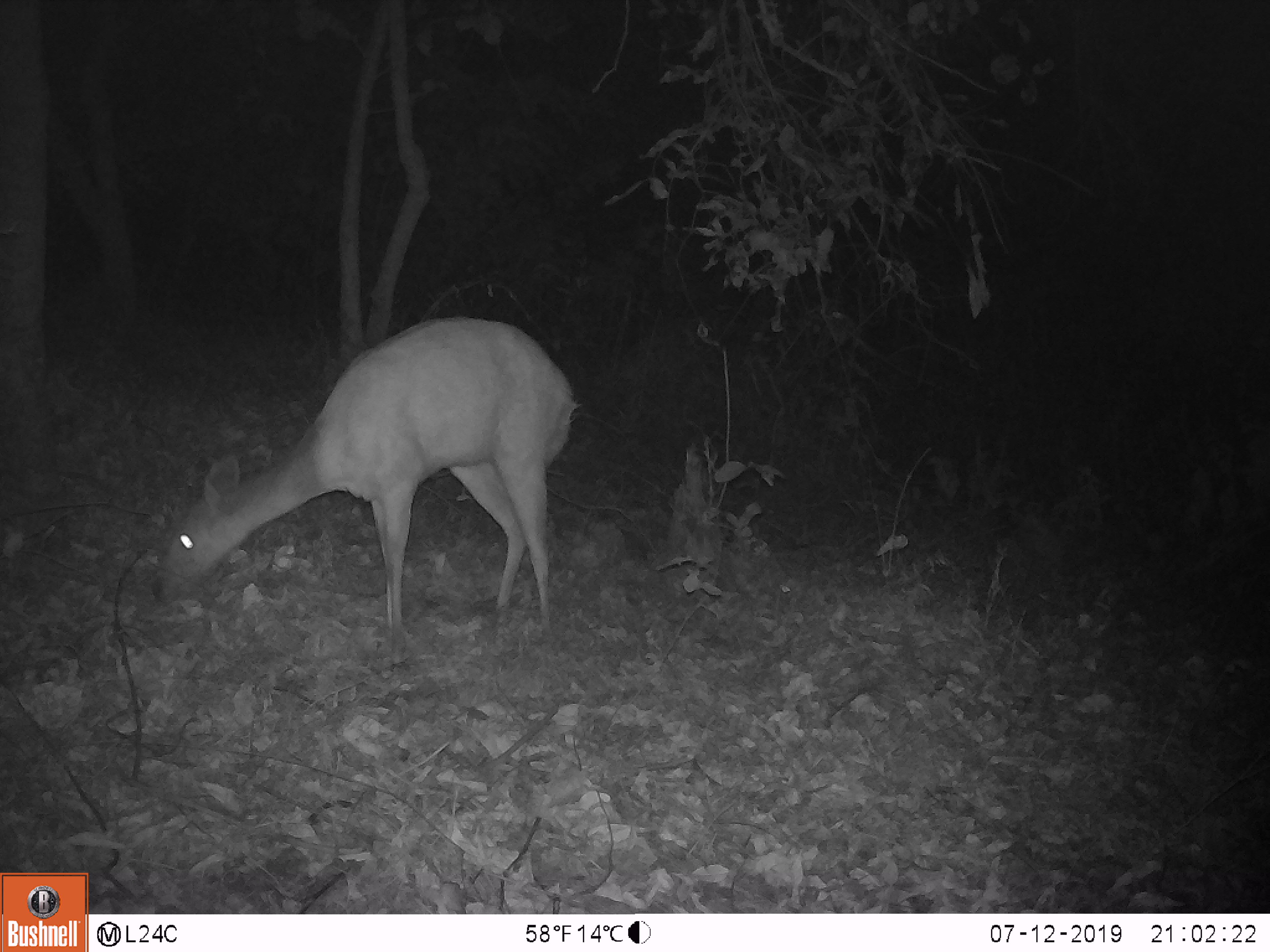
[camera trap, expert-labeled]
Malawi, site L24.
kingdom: Animalia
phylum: Chordata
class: Mammalia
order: Artiodactyla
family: Bovidae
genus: Tragelaphus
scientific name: Tragelaphus sylvaticus sylvaticus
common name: cape bushbuck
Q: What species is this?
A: Cape bushbuck (Tragelaphus sylvaticus sylvaticus).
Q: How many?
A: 1.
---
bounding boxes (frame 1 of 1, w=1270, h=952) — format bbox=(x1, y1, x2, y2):
cape bushbuck: bbox=(144, 305, 581, 645)